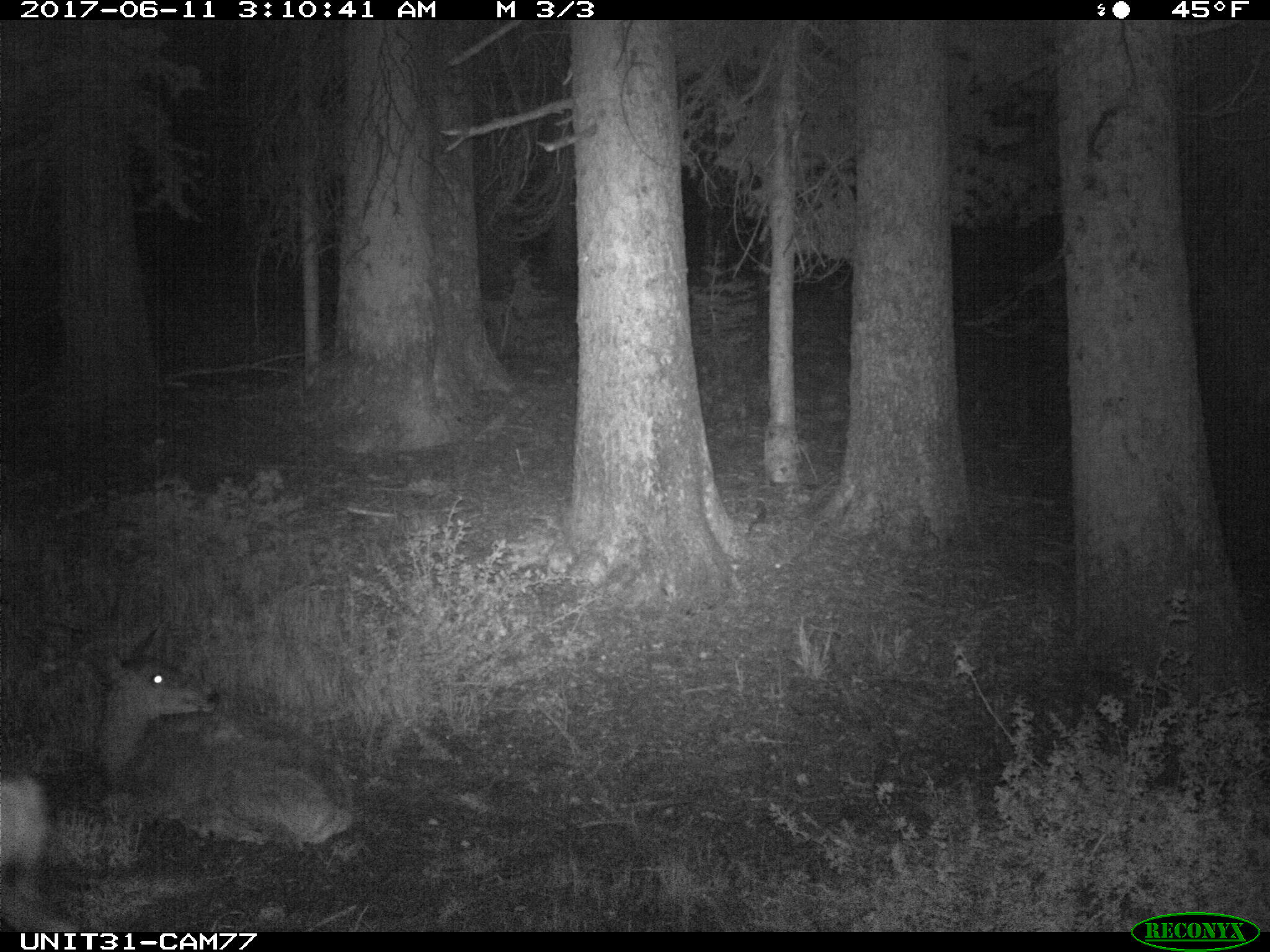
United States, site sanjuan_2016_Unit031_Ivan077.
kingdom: Animalia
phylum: Chordata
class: Mammalia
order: Artiodactyla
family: Cervidae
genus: Odocoileus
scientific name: Odocoileus hemionus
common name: mule deer